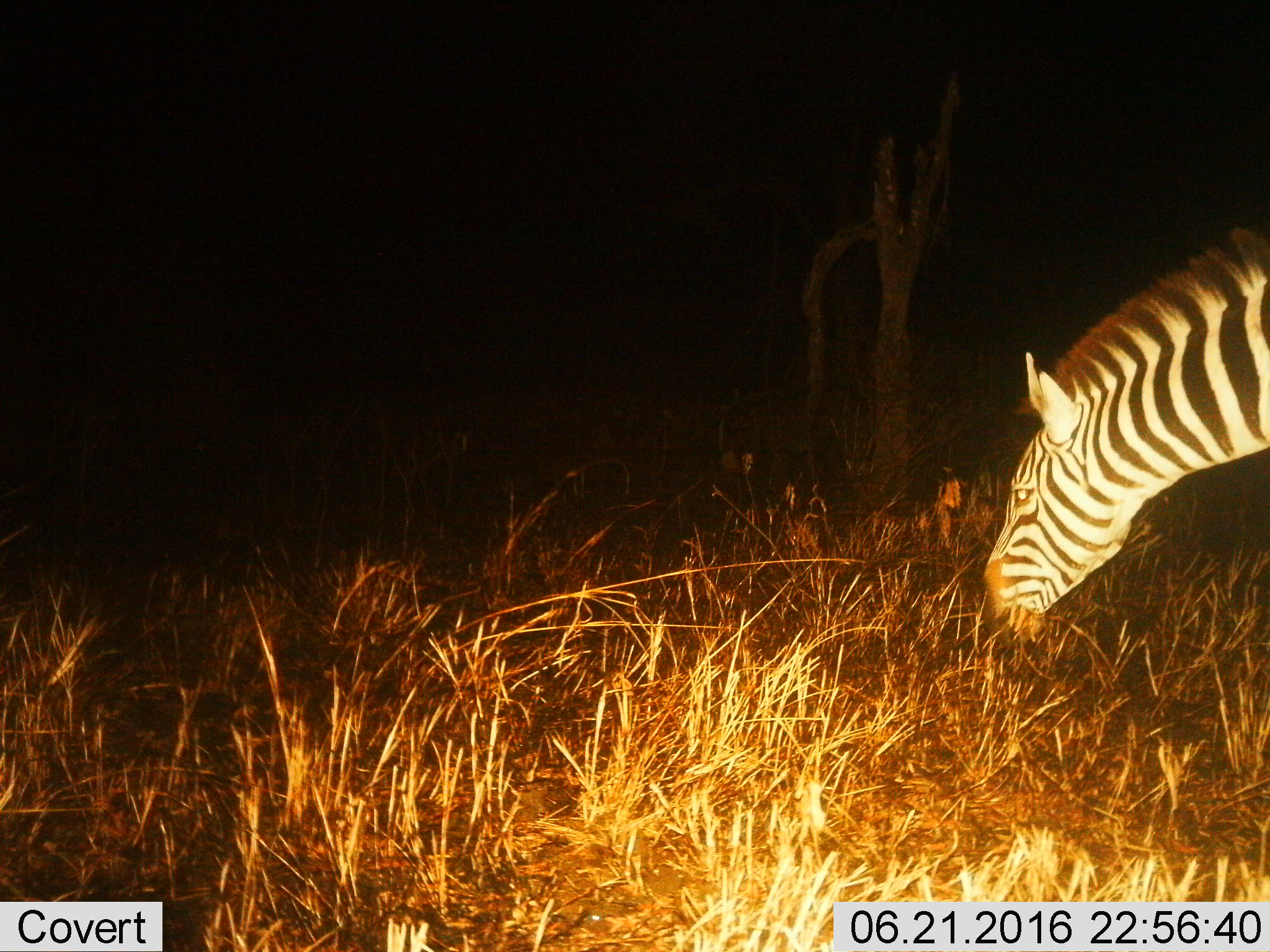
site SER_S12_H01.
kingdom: Animalia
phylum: Chordata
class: Mammalia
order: Perissodactyla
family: Equidae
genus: Equus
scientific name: Equus quagga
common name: plains zebra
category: zebraplains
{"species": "zebraplains (plains zebra) (Equus quagga)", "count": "1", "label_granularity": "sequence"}